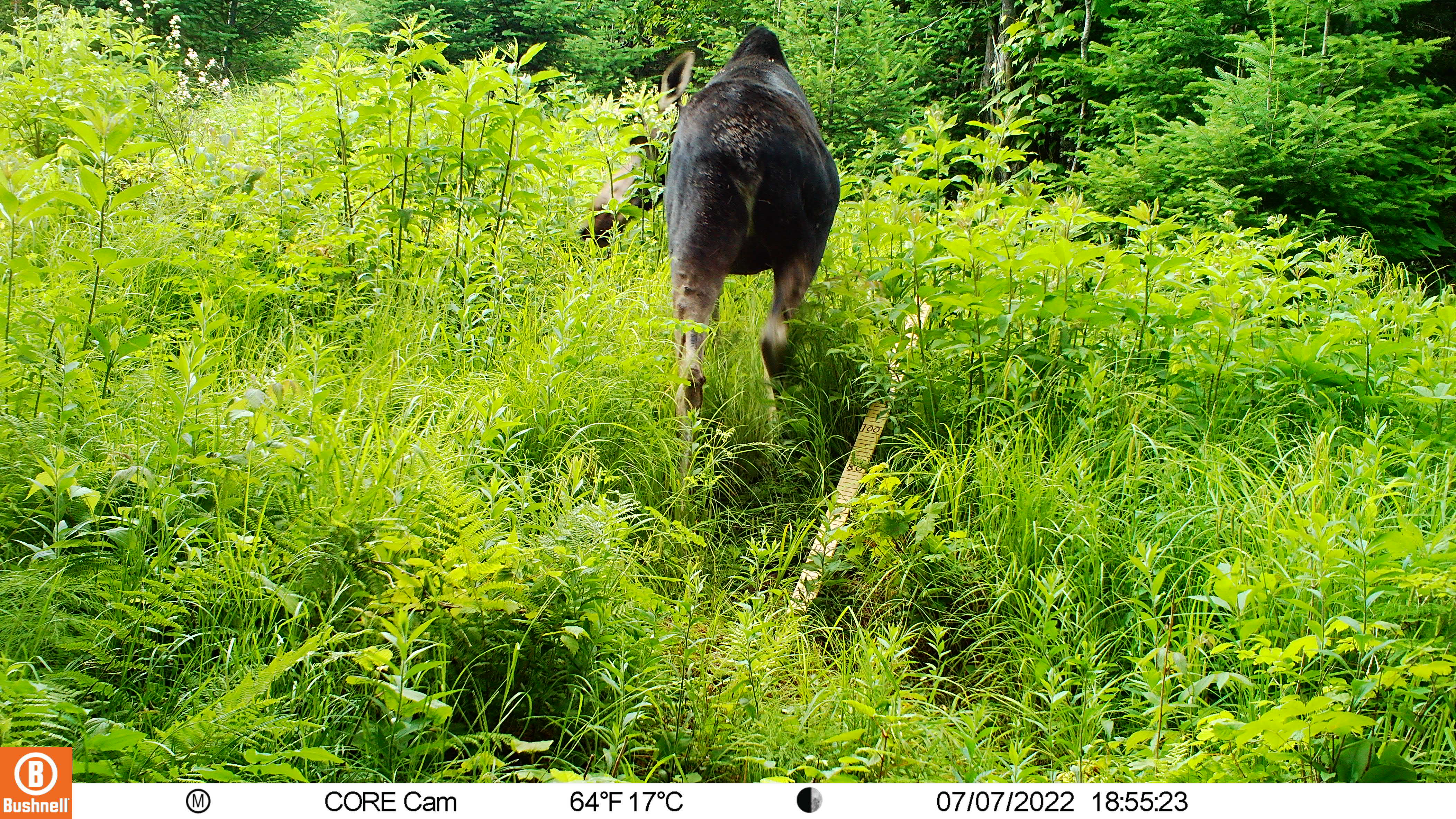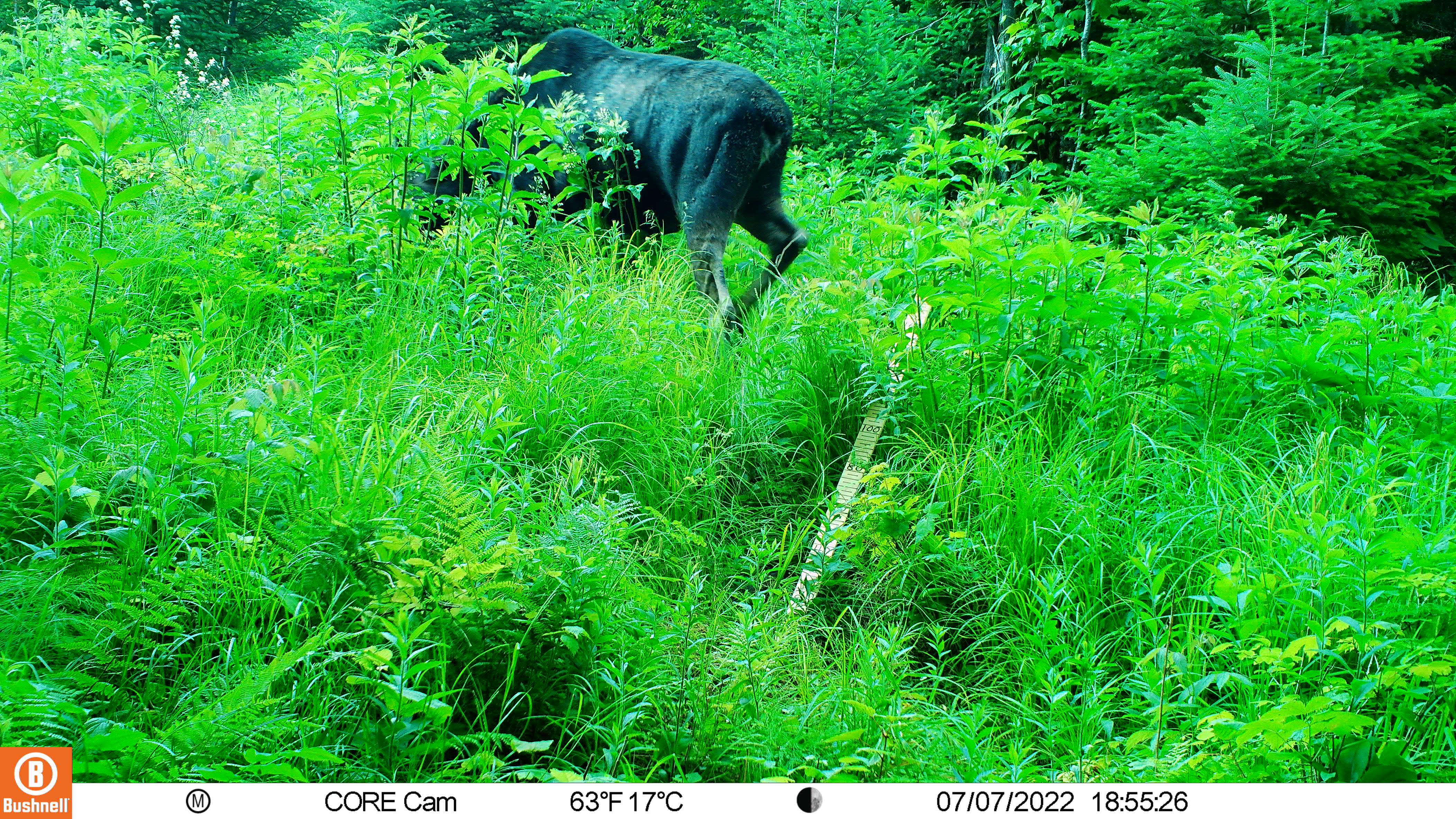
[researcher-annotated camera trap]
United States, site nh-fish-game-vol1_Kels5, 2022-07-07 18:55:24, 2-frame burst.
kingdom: Animalia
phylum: Chordata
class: Mammalia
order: Artiodactyla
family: Cervidae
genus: Alces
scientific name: Alces alces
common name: moose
Moose (Alces alces).